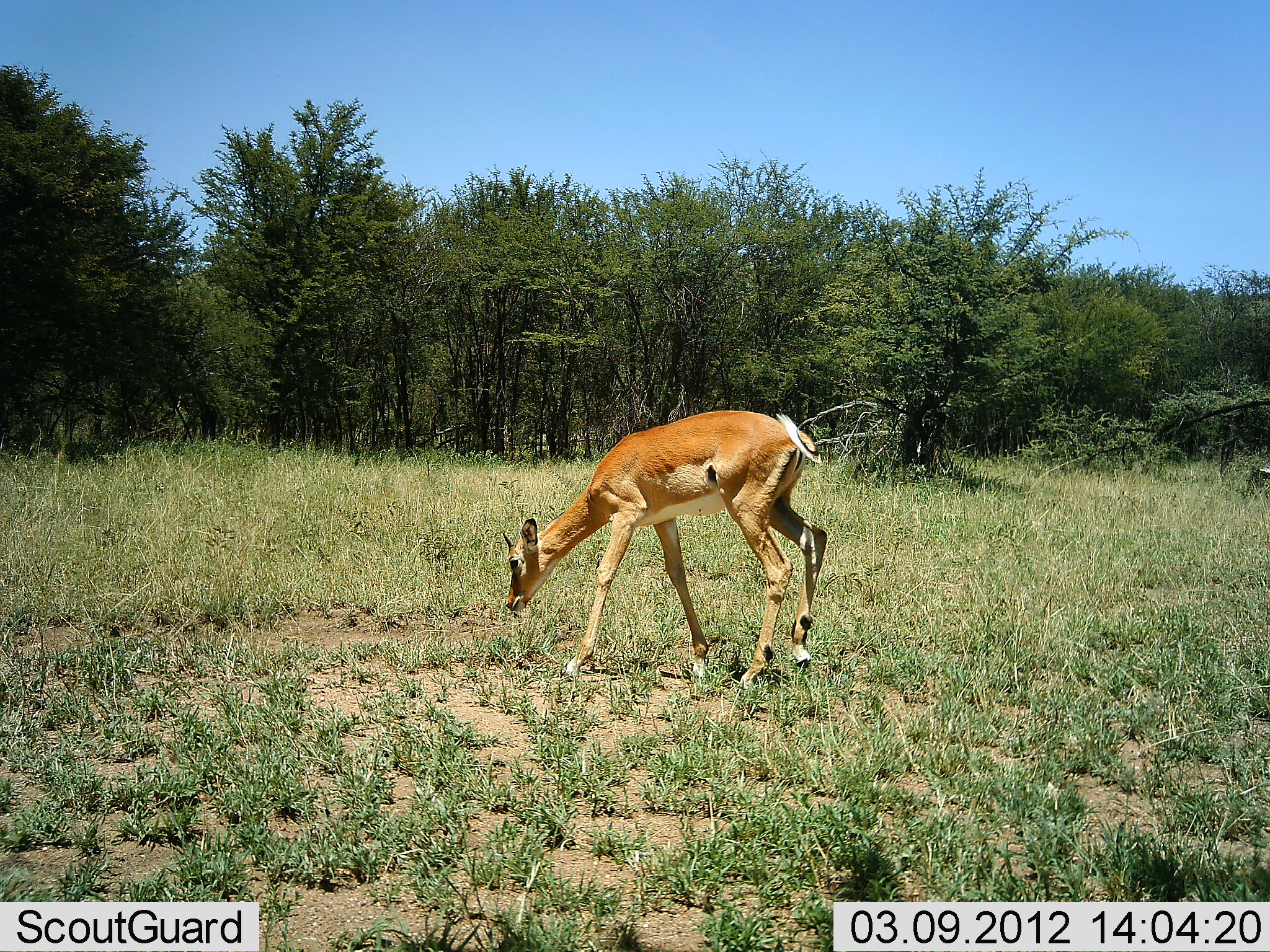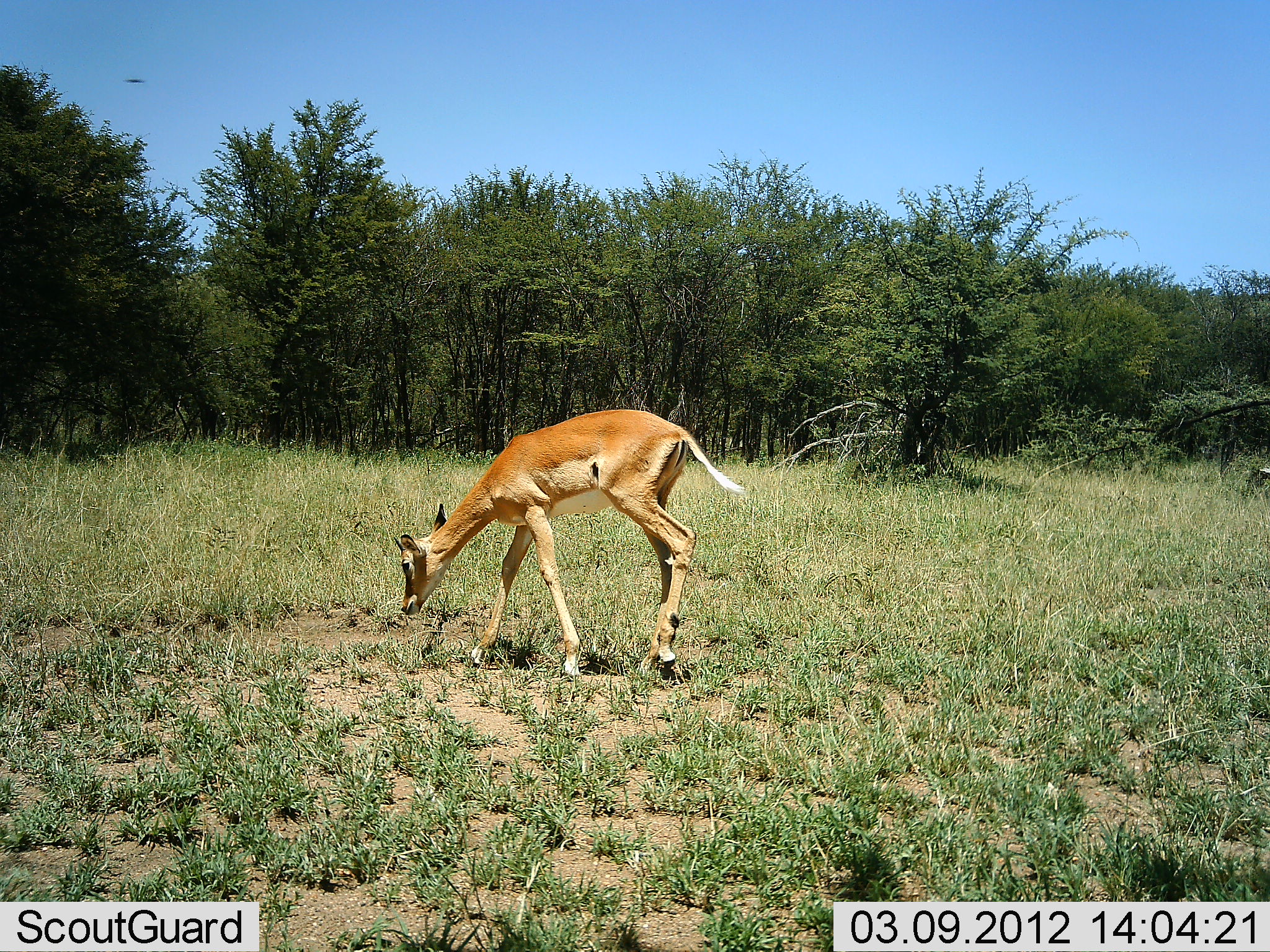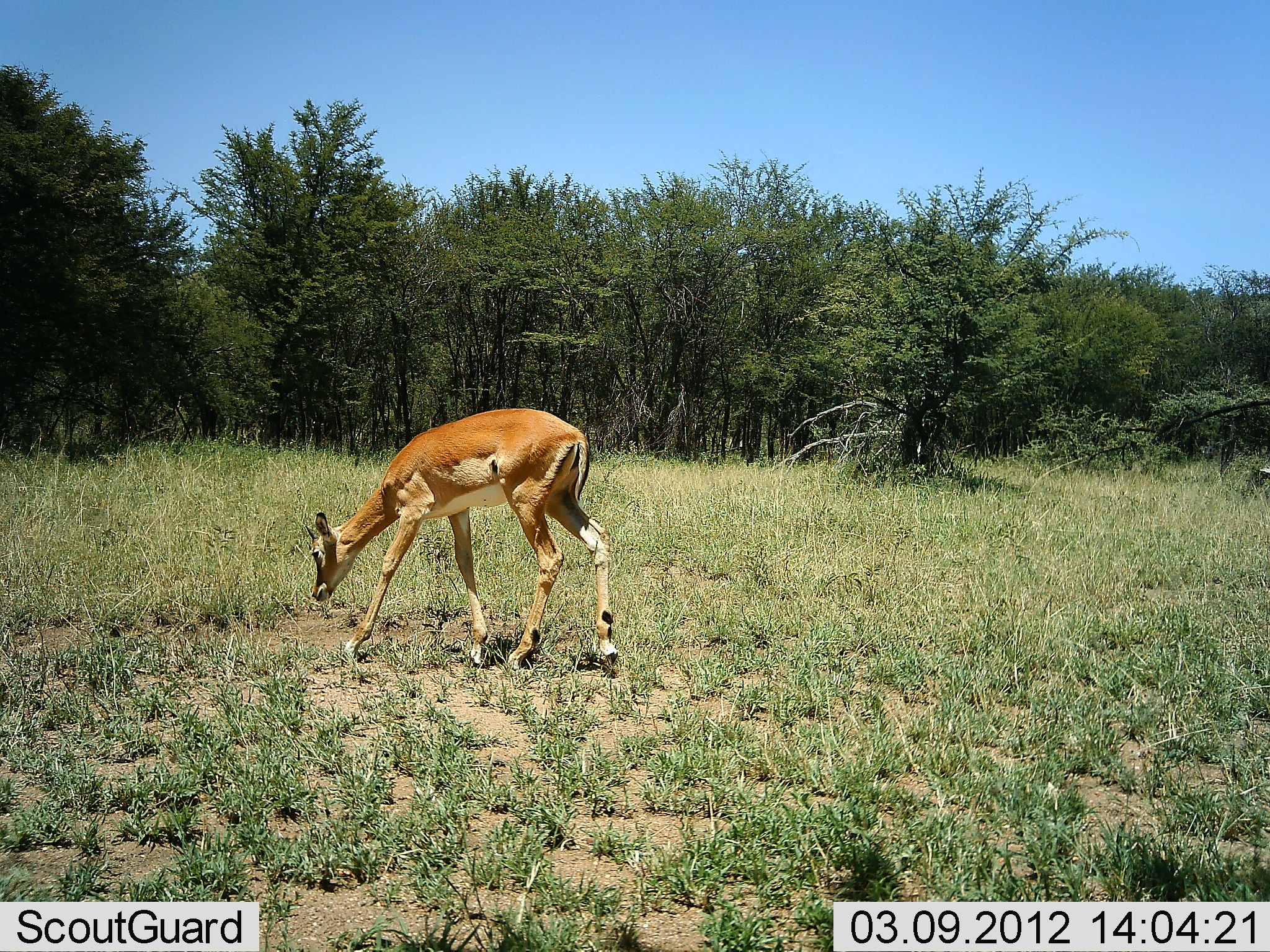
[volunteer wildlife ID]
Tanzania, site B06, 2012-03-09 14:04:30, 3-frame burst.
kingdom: Animalia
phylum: Chordata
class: Mammalia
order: Artiodactyla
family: Bovidae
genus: Aepyceros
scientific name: Aepyceros melampus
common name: impala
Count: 1.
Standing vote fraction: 0%.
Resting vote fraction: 0%.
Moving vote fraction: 70%.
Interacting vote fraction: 0%.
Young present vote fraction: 10%.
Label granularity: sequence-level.